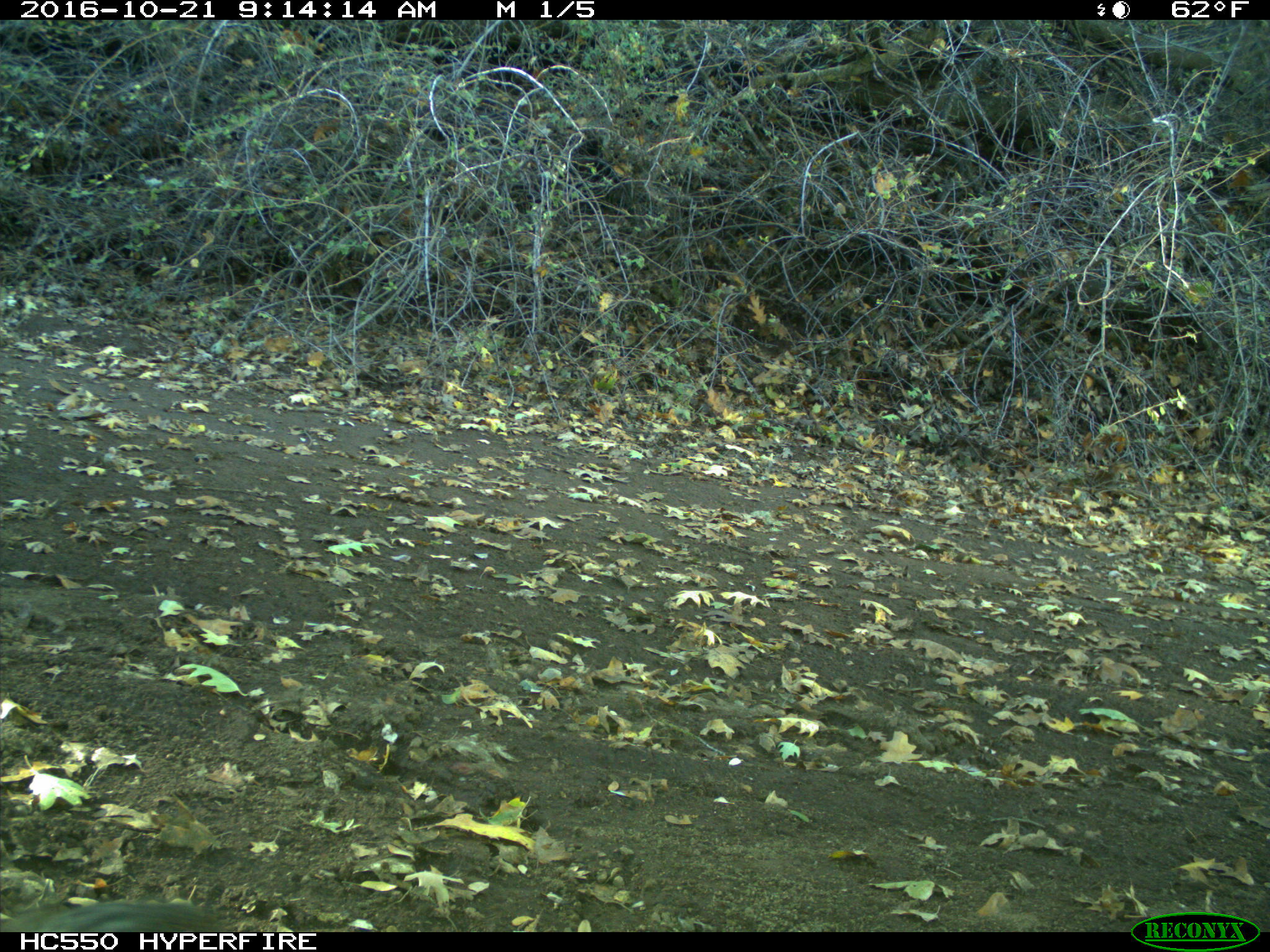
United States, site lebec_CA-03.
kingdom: Animalia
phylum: Chordata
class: Mammalia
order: Rodentia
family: Sciuridae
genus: Tamias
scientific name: Tamias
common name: chipmunk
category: unidentified chipmunk